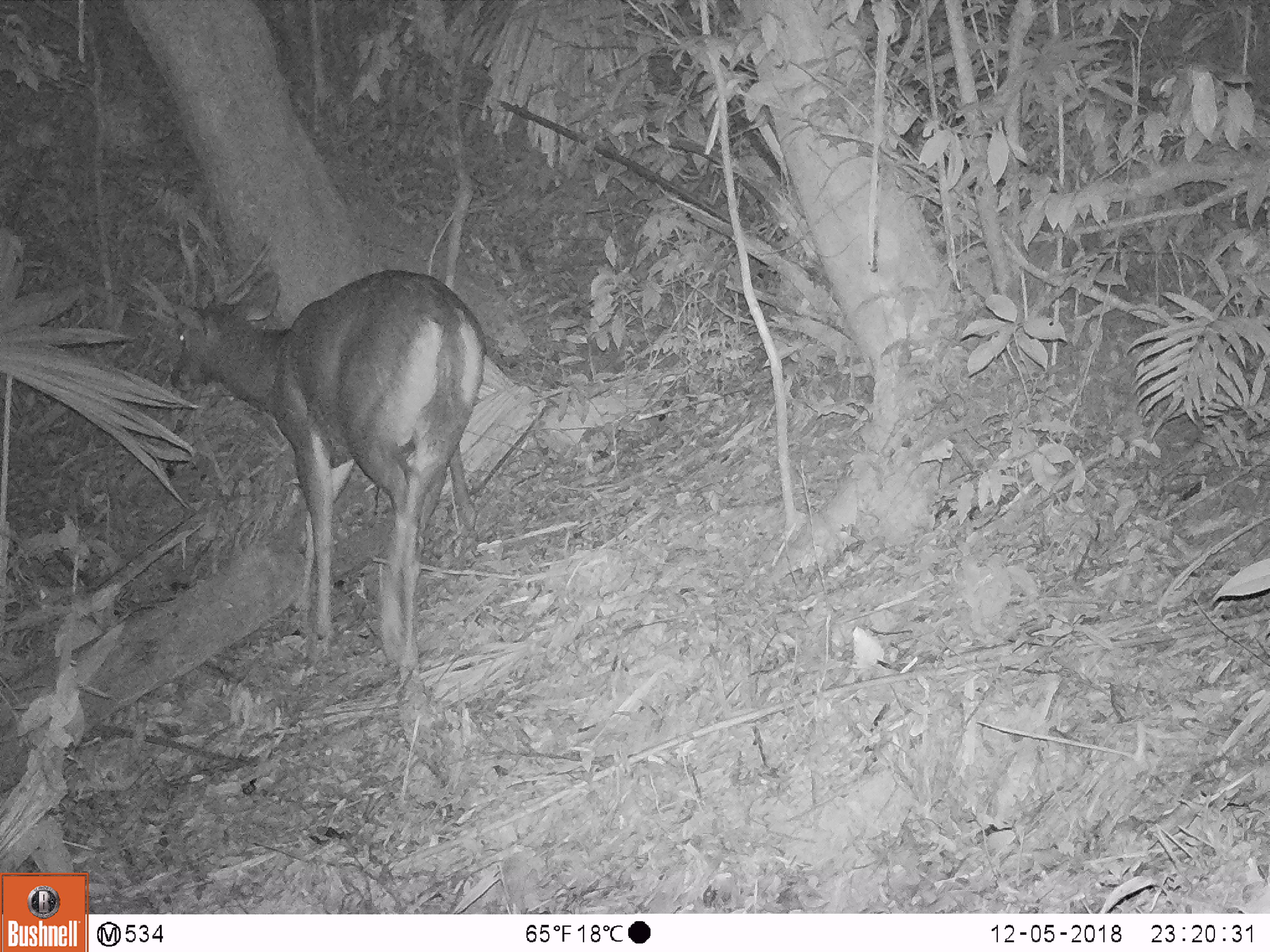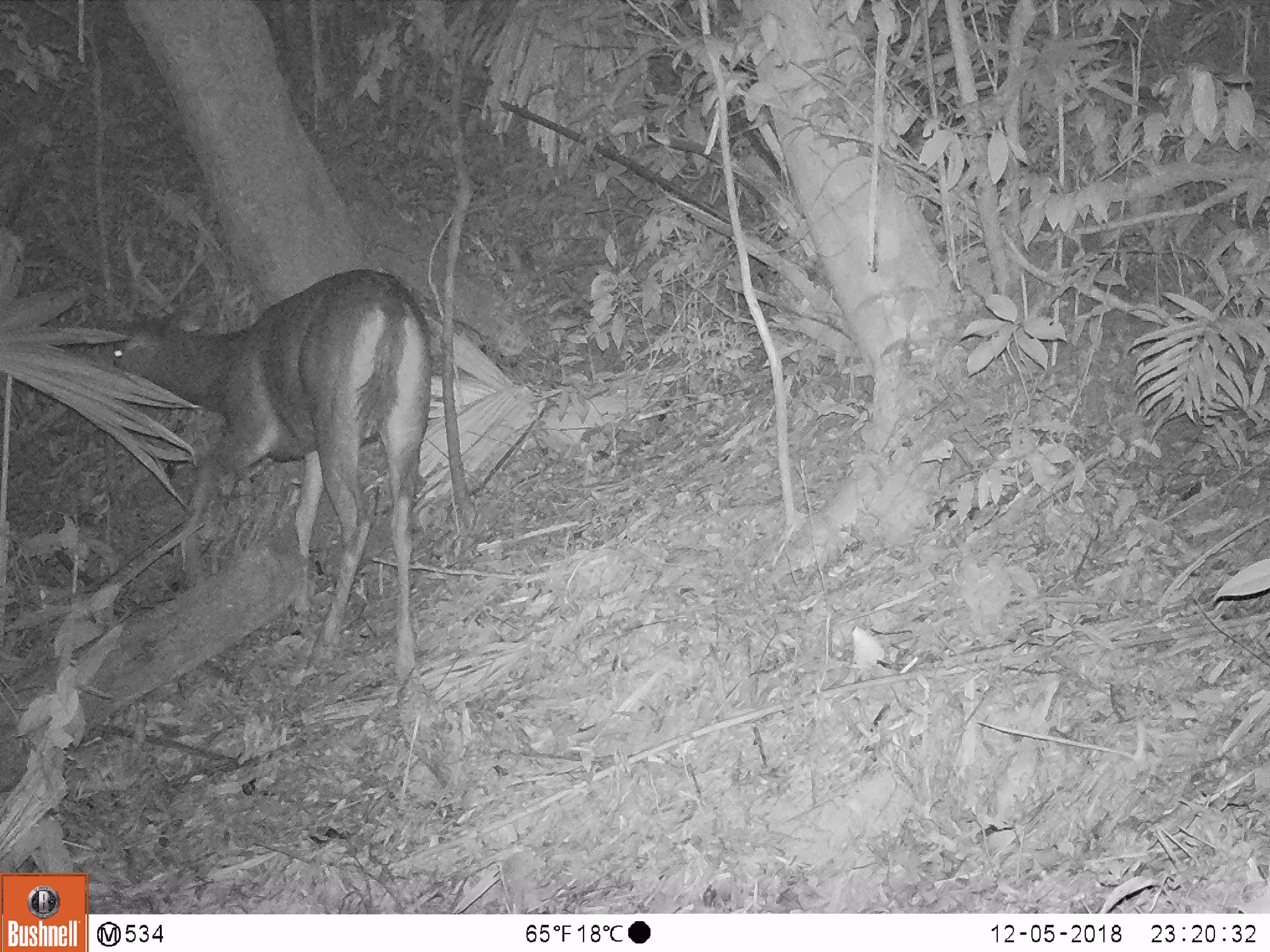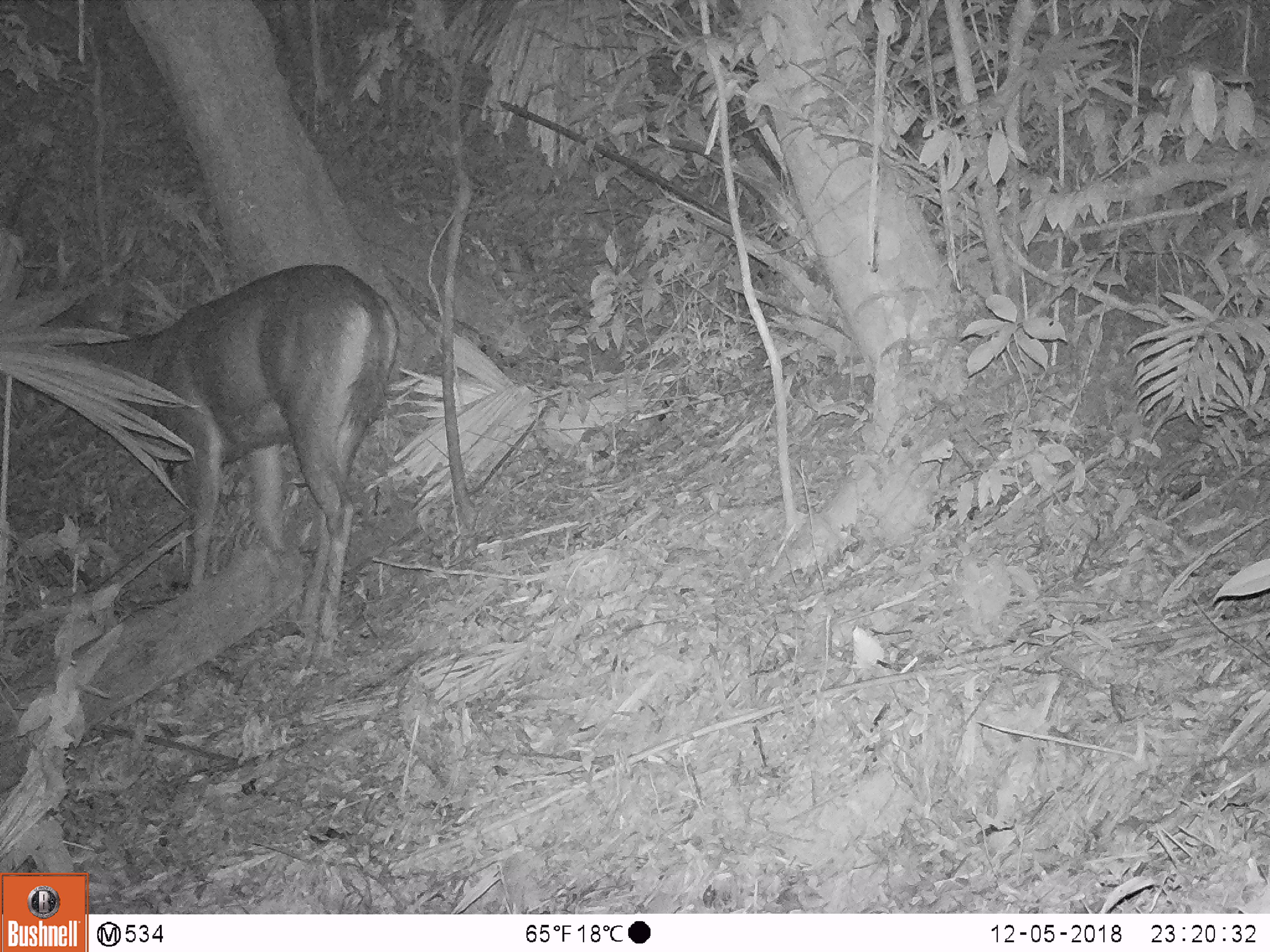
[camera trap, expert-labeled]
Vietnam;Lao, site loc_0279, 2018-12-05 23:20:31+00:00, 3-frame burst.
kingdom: Animalia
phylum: Chordata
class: Mammalia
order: Artiodactyla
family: Cervidae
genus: Rusa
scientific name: Rusa unicolor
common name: sambar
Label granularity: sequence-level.